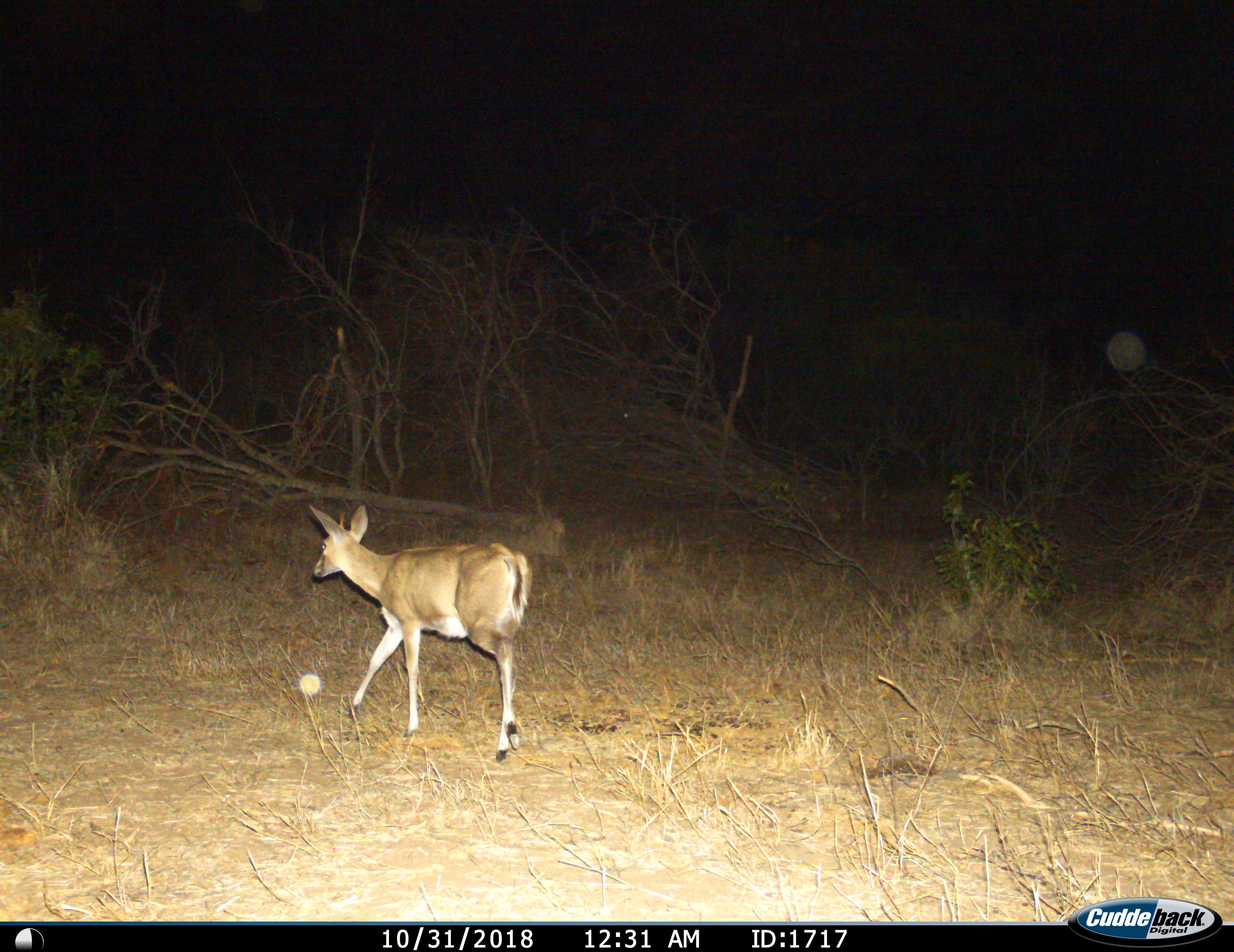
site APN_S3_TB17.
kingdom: Animalia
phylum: Chordata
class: Mammalia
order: Artiodactyla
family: Bovidae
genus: Sylvicapra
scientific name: Sylvicapra grimmia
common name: common duiker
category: duikercommongrey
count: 1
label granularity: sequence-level